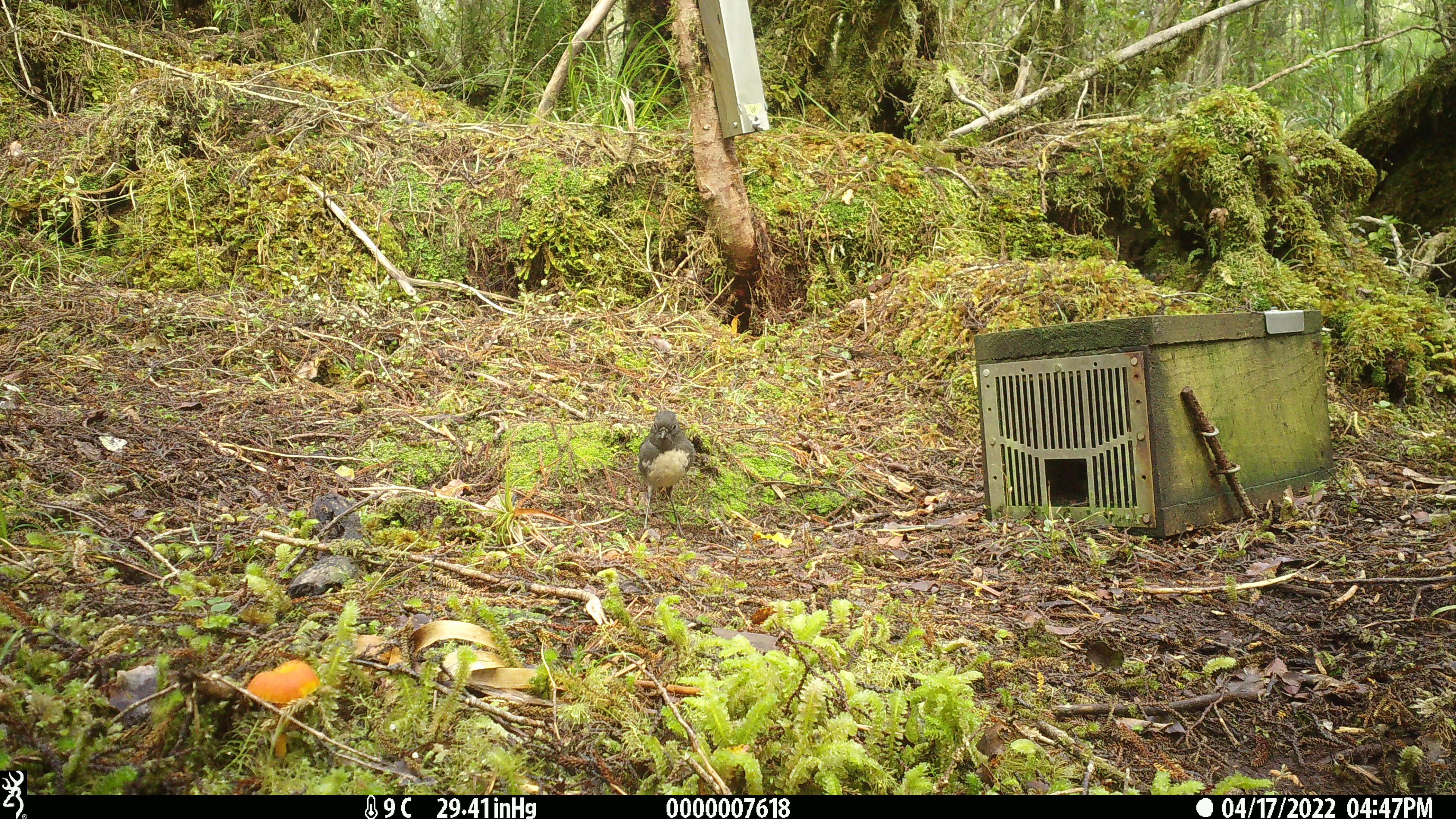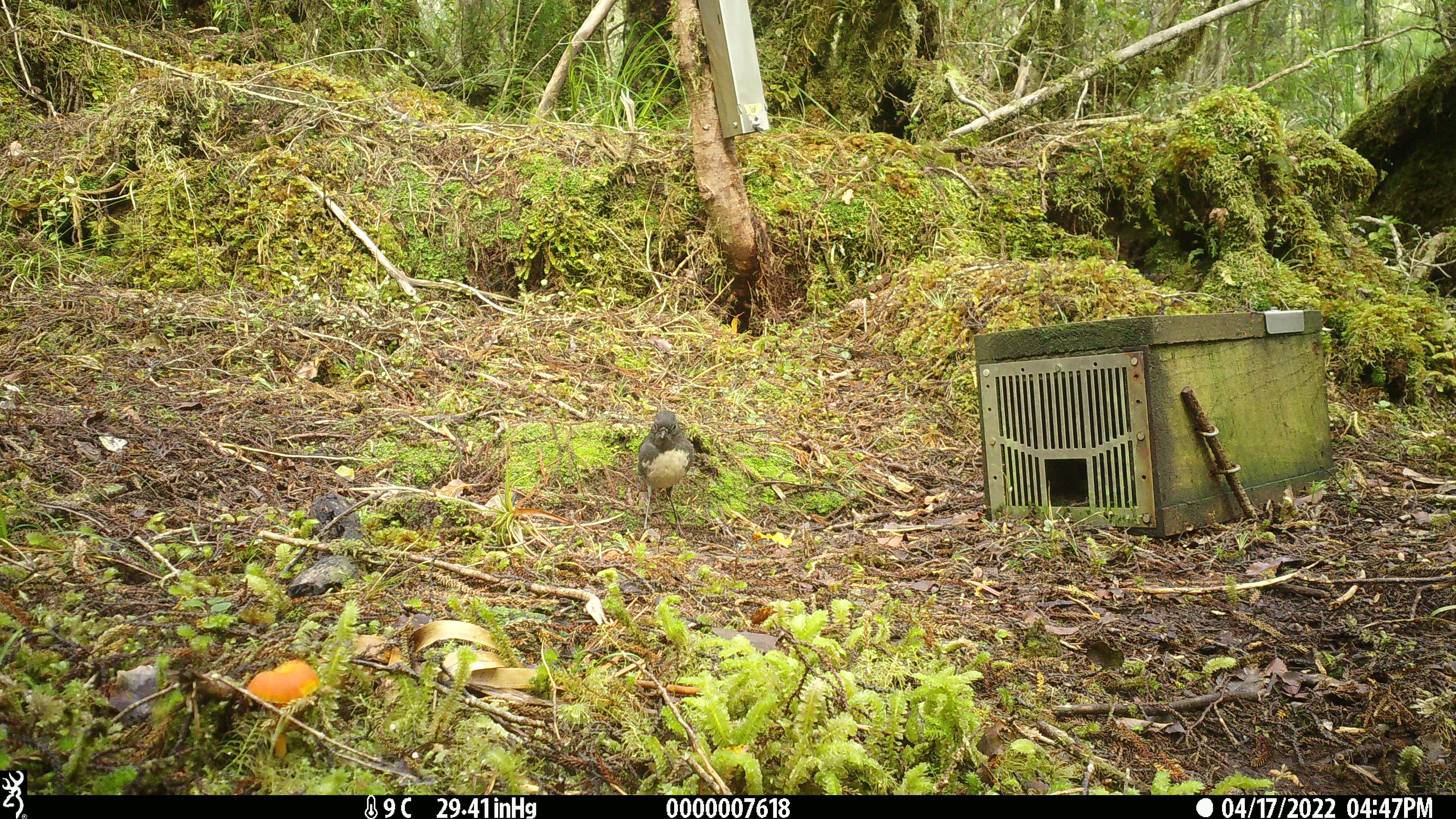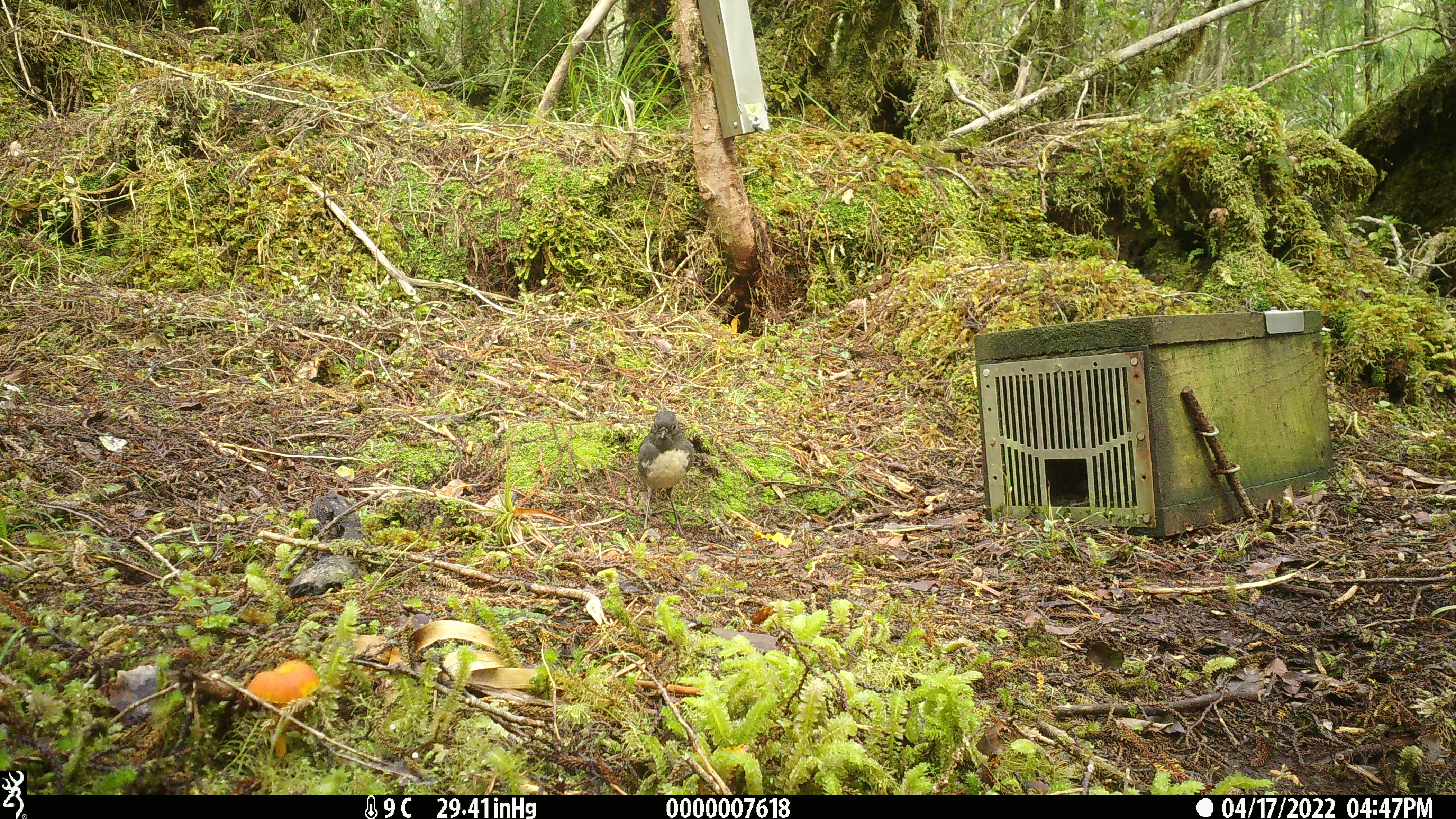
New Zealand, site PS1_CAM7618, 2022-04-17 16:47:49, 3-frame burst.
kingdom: Animalia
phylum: Chordata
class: Aves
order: Passeriformes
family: Petroicidae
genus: Petroica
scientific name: Petroica australis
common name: new zealand robin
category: robin